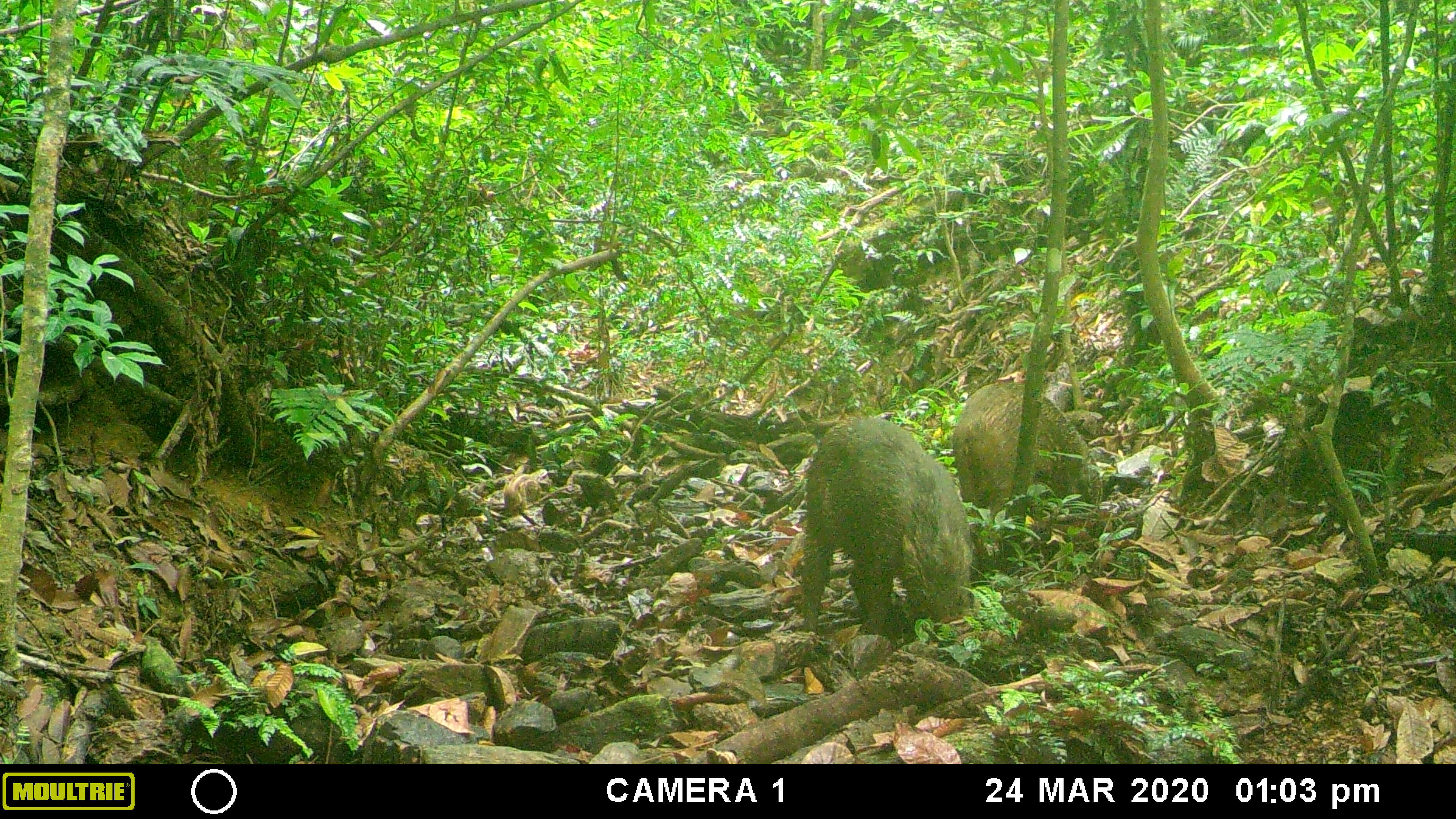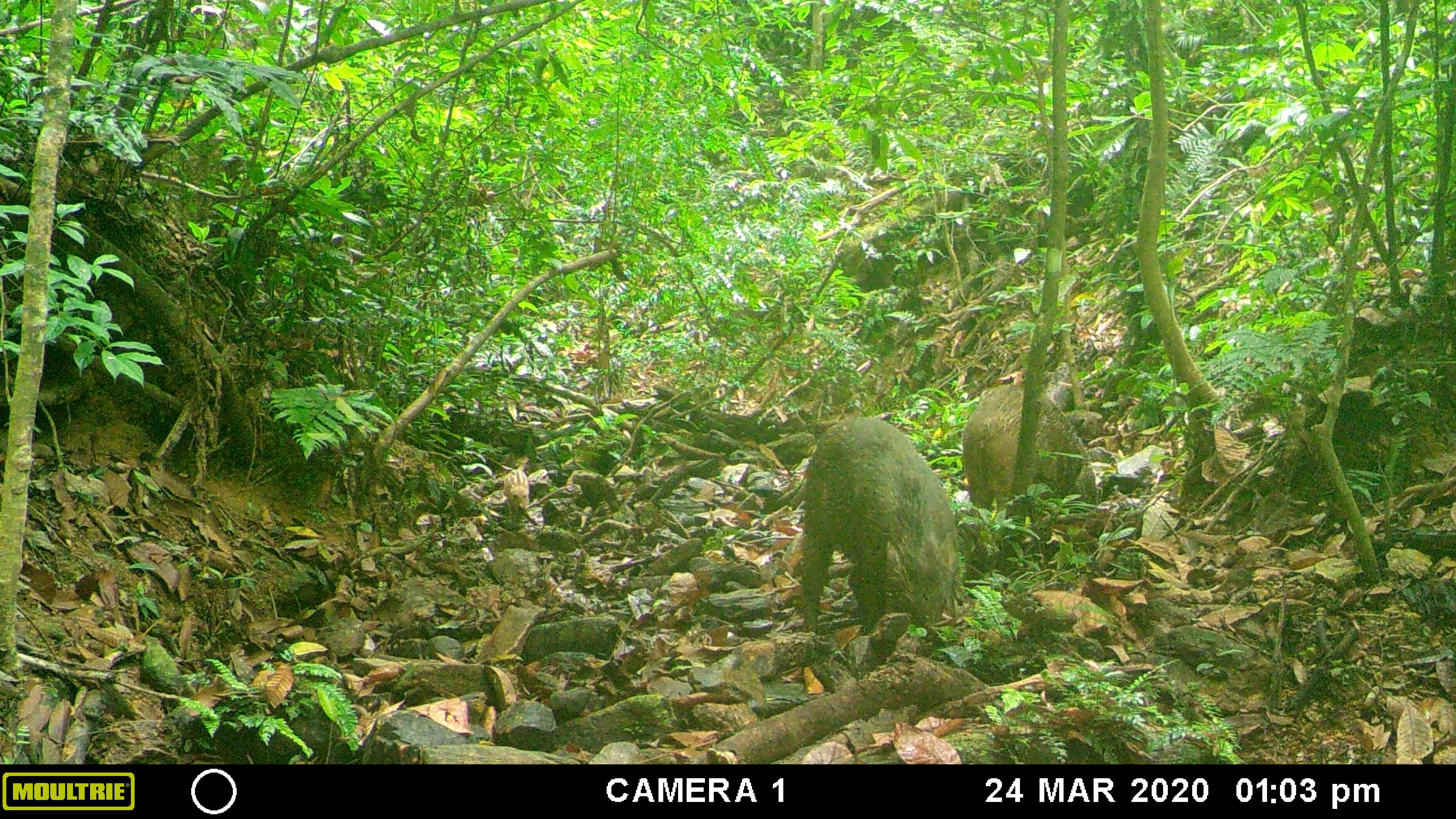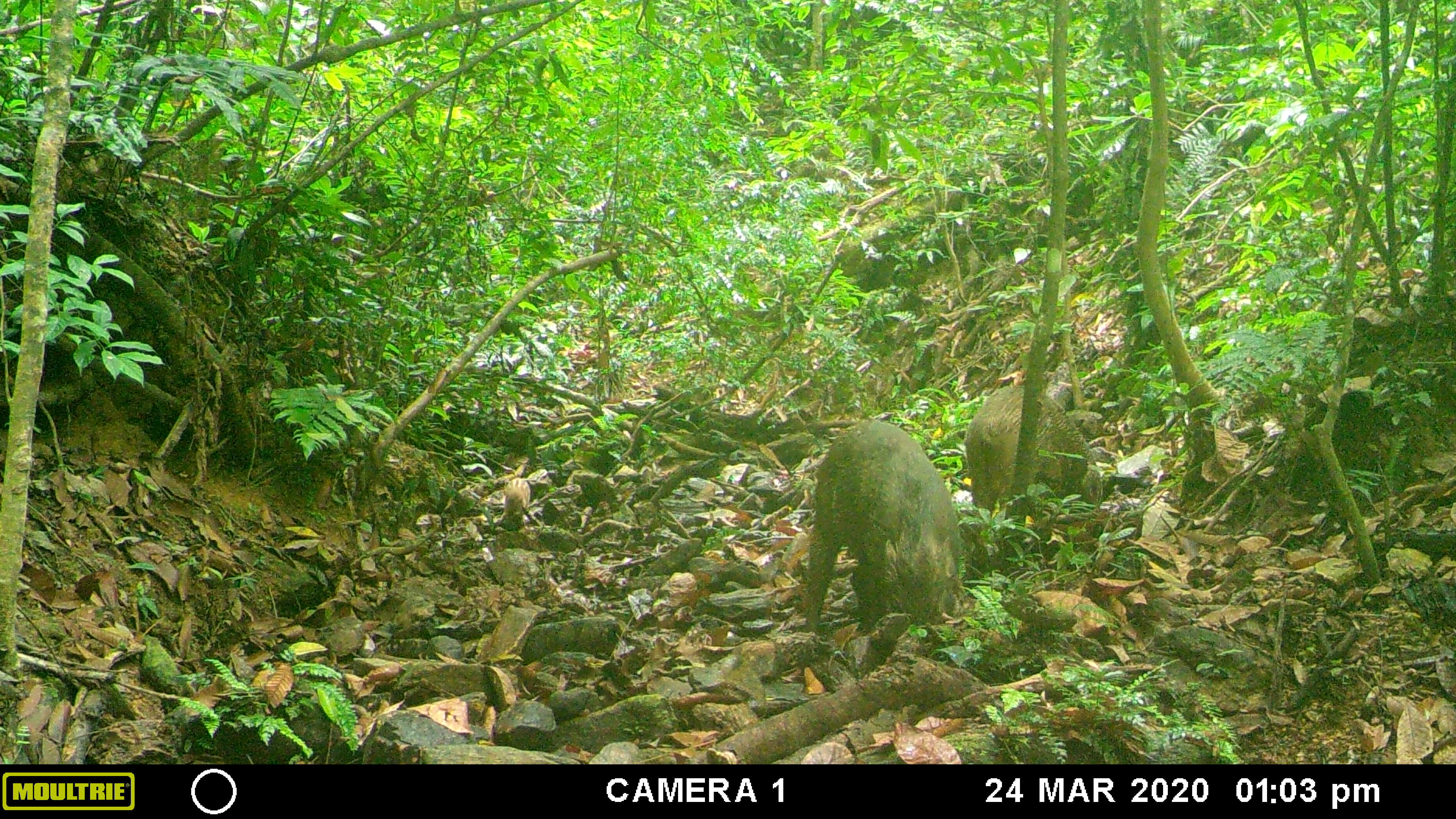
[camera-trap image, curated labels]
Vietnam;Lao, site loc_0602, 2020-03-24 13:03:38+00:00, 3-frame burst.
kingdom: Animalia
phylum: Chordata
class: Mammalia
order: Artiodactyla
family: Suidae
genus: Sus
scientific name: Sus scrofa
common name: eurasian wild pig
Eurasian wild pig (Sus scrofa). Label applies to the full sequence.